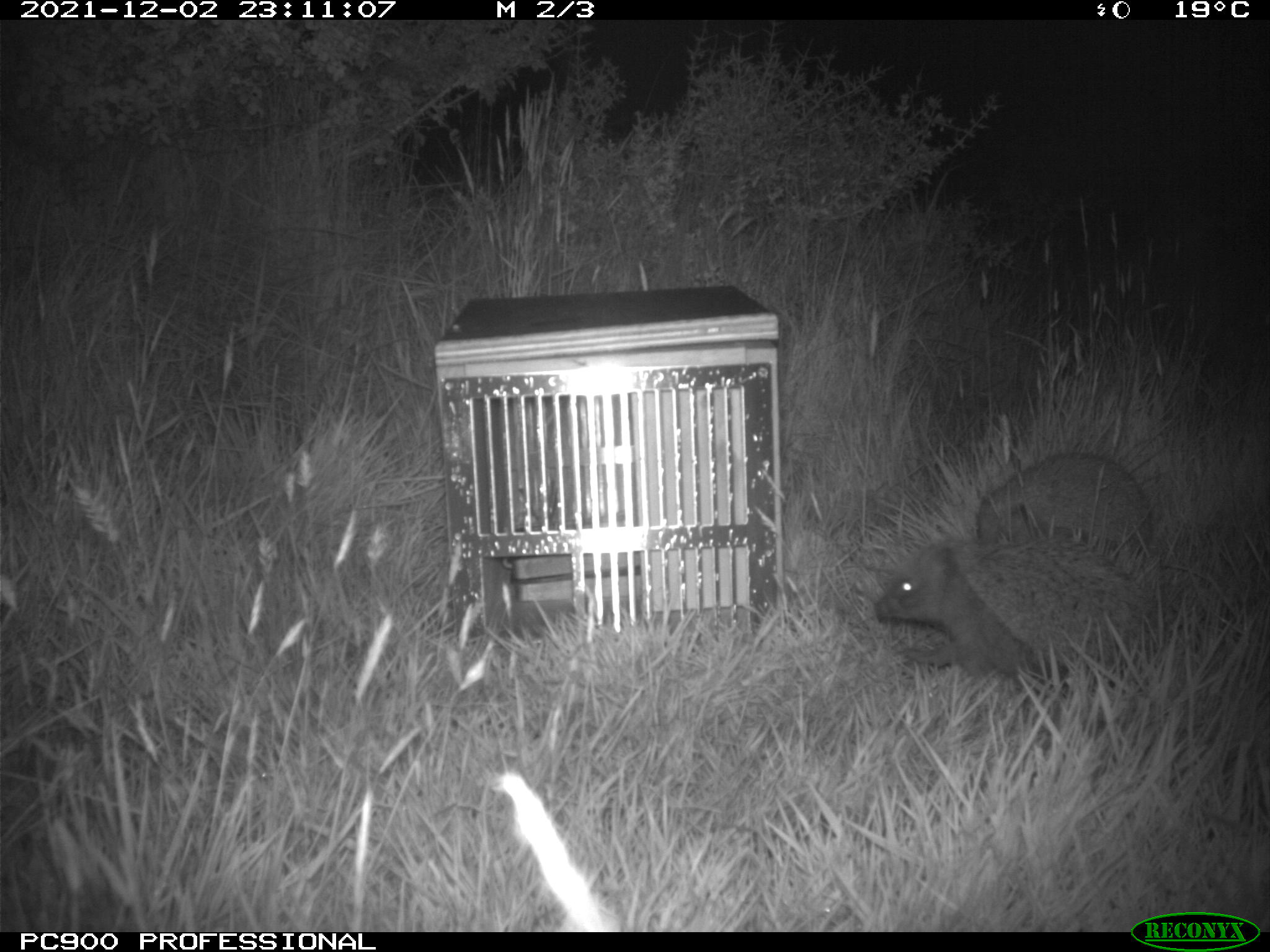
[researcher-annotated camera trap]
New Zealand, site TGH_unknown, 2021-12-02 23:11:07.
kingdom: Animalia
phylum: Chordata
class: Mammalia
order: Eulipotyphla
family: Erinaceidae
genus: Erinaceus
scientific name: Erinaceus europaeus europaeus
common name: european hedgehog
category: hedgehog